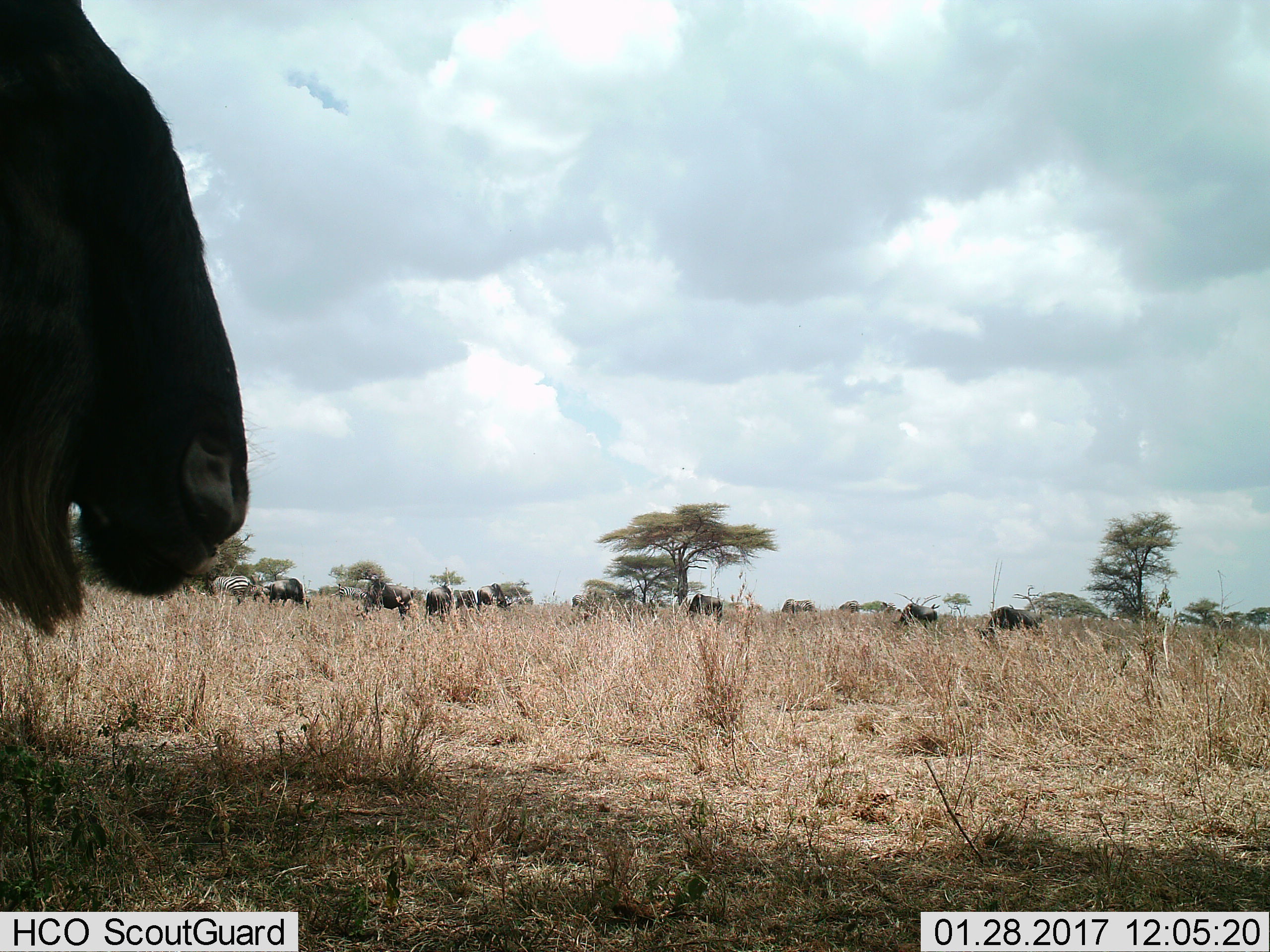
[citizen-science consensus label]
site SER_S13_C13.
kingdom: Animalia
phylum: Chordata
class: Mammalia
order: Artiodactyla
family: Bovidae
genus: Connochaetes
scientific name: Connochaetes taurinus taurinus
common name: blue wildebeest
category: wildebeestblue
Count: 9.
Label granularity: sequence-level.